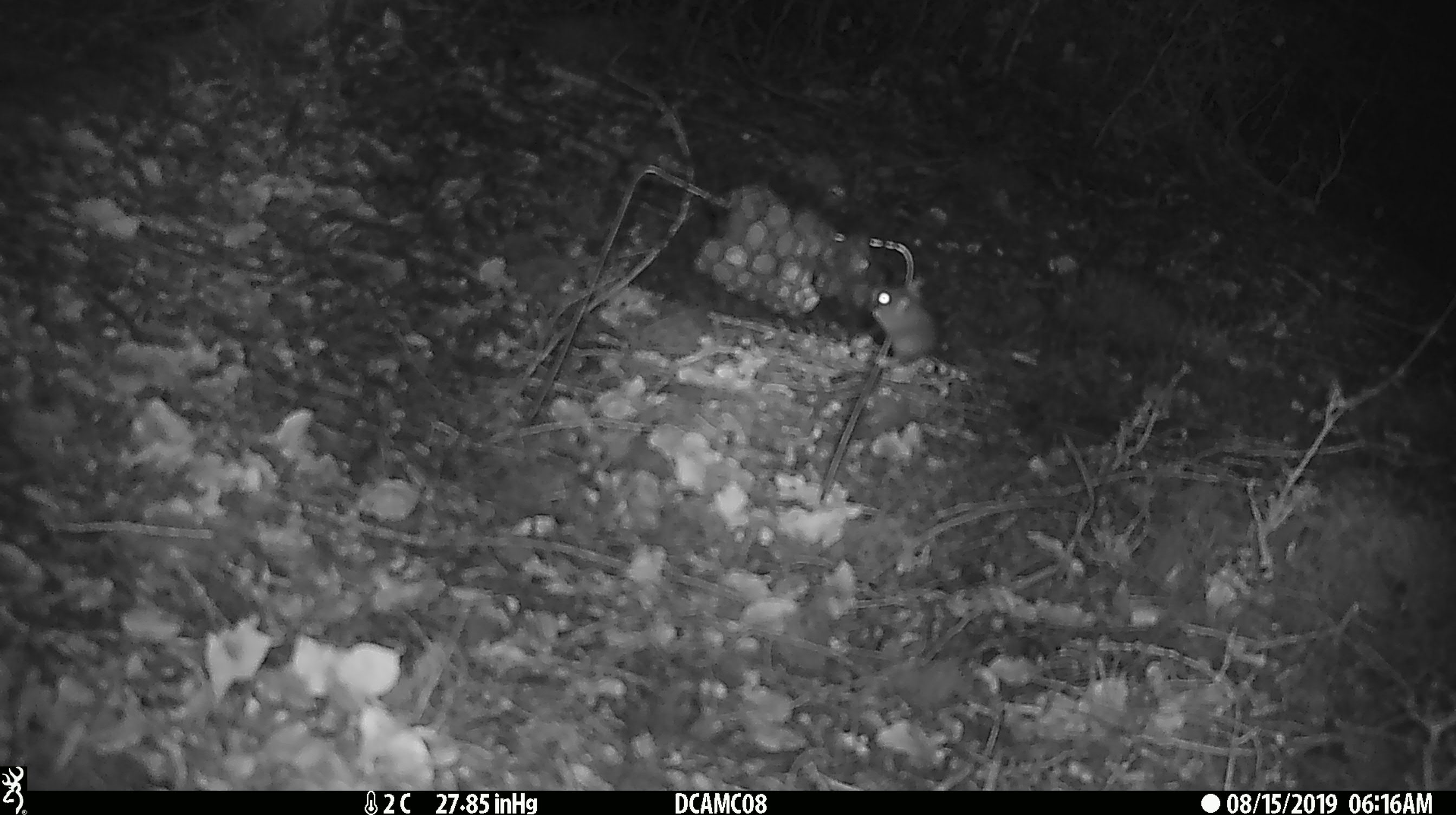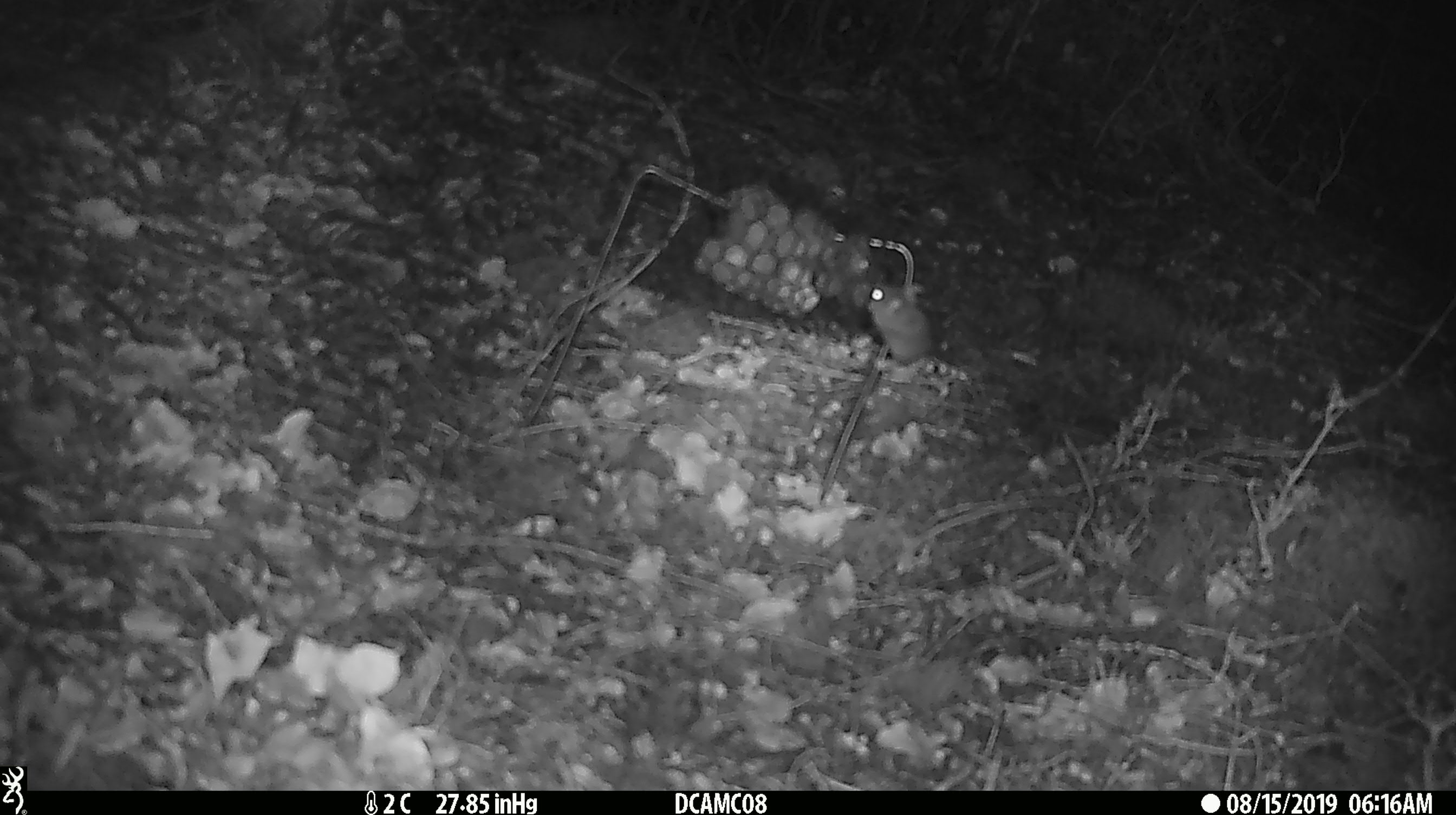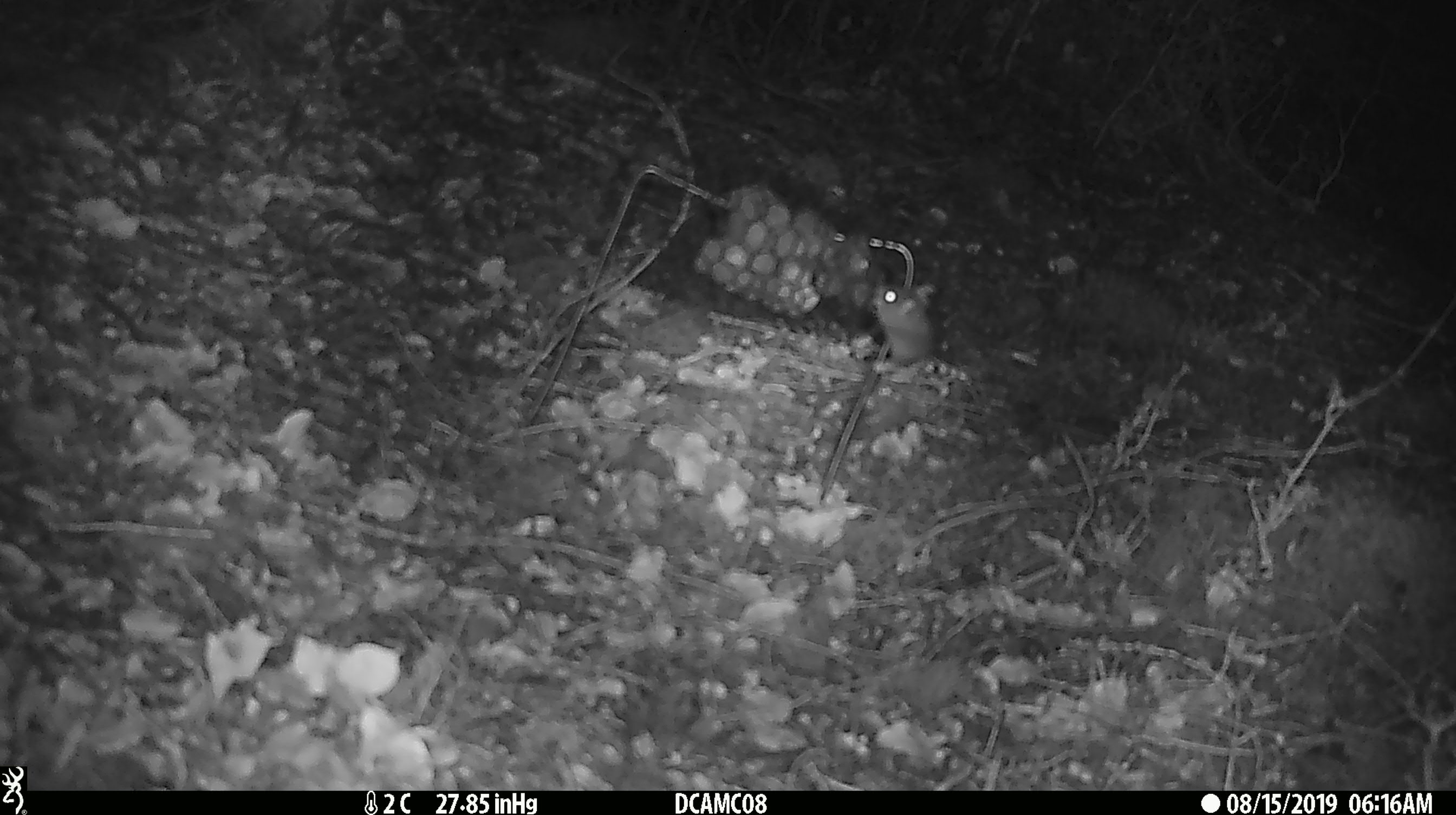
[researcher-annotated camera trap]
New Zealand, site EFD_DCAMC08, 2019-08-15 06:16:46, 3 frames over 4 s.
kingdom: Animalia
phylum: Chordata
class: Mammalia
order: Rodentia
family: Muridae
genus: Mus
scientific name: Mus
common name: mouse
Mouse (Mus).